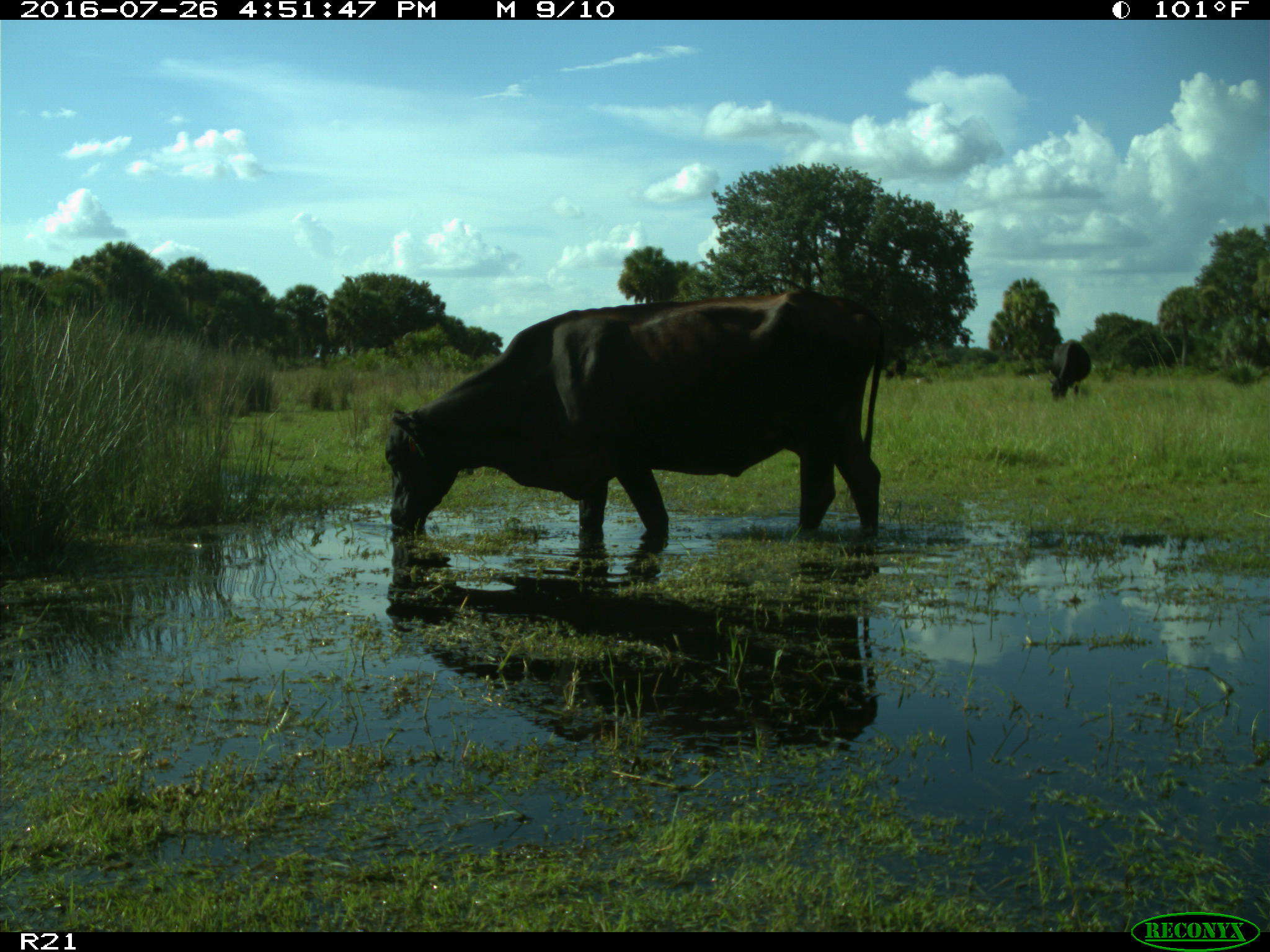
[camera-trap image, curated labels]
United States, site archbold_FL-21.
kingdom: Animalia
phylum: Chordata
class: Mammalia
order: Artiodactyla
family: Bovidae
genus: Bos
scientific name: Bos taurus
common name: domestic cow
Bos taurus (domestic cow).